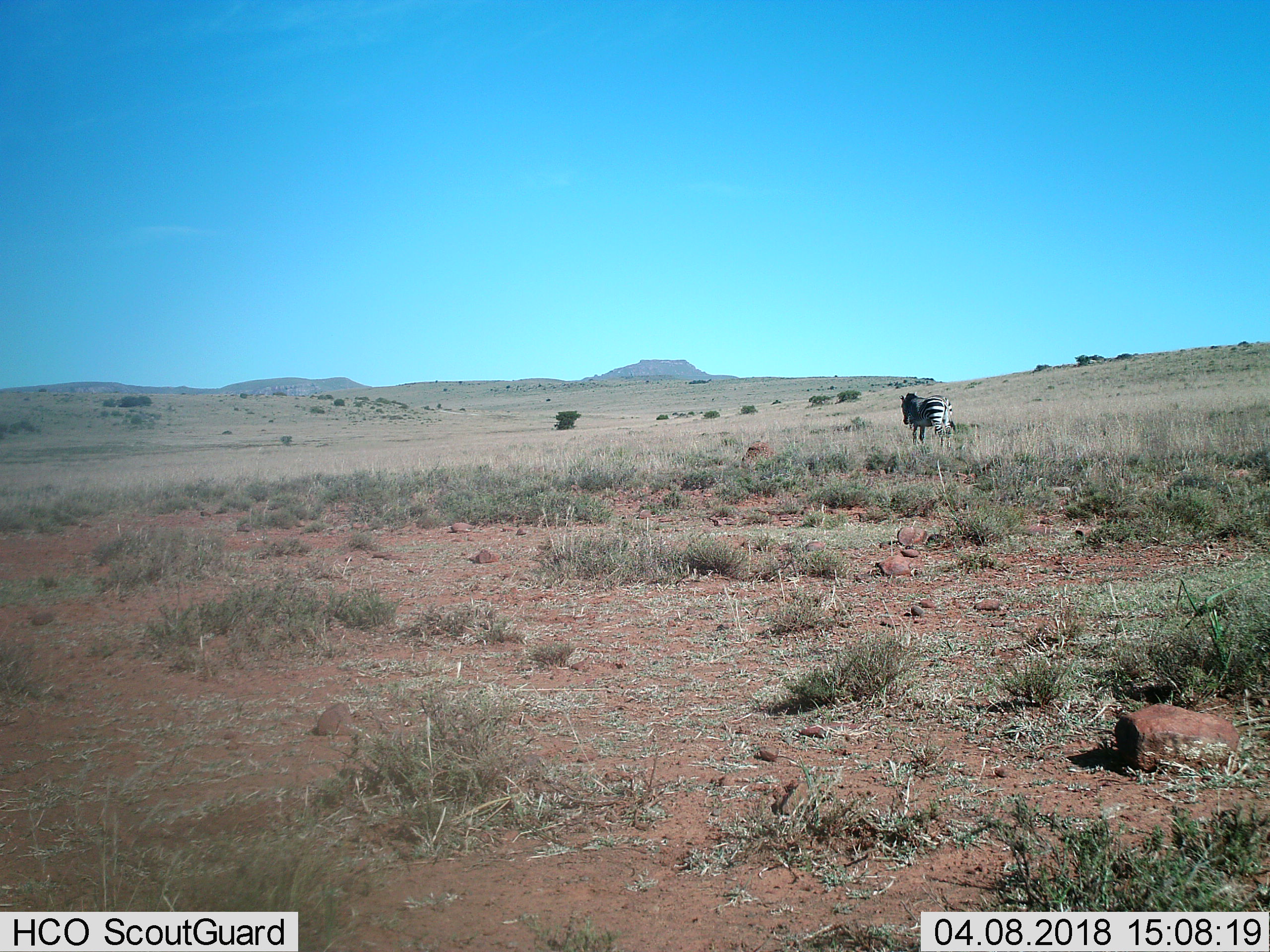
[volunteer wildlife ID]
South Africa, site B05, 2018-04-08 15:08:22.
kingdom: Animalia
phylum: Chordata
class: Mammalia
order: Perissodactyla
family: Equidae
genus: Equus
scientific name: Equus zebra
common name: mountain zebra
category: zebramountain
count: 1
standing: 50%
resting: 0%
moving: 50%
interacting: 0%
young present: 0%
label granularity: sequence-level